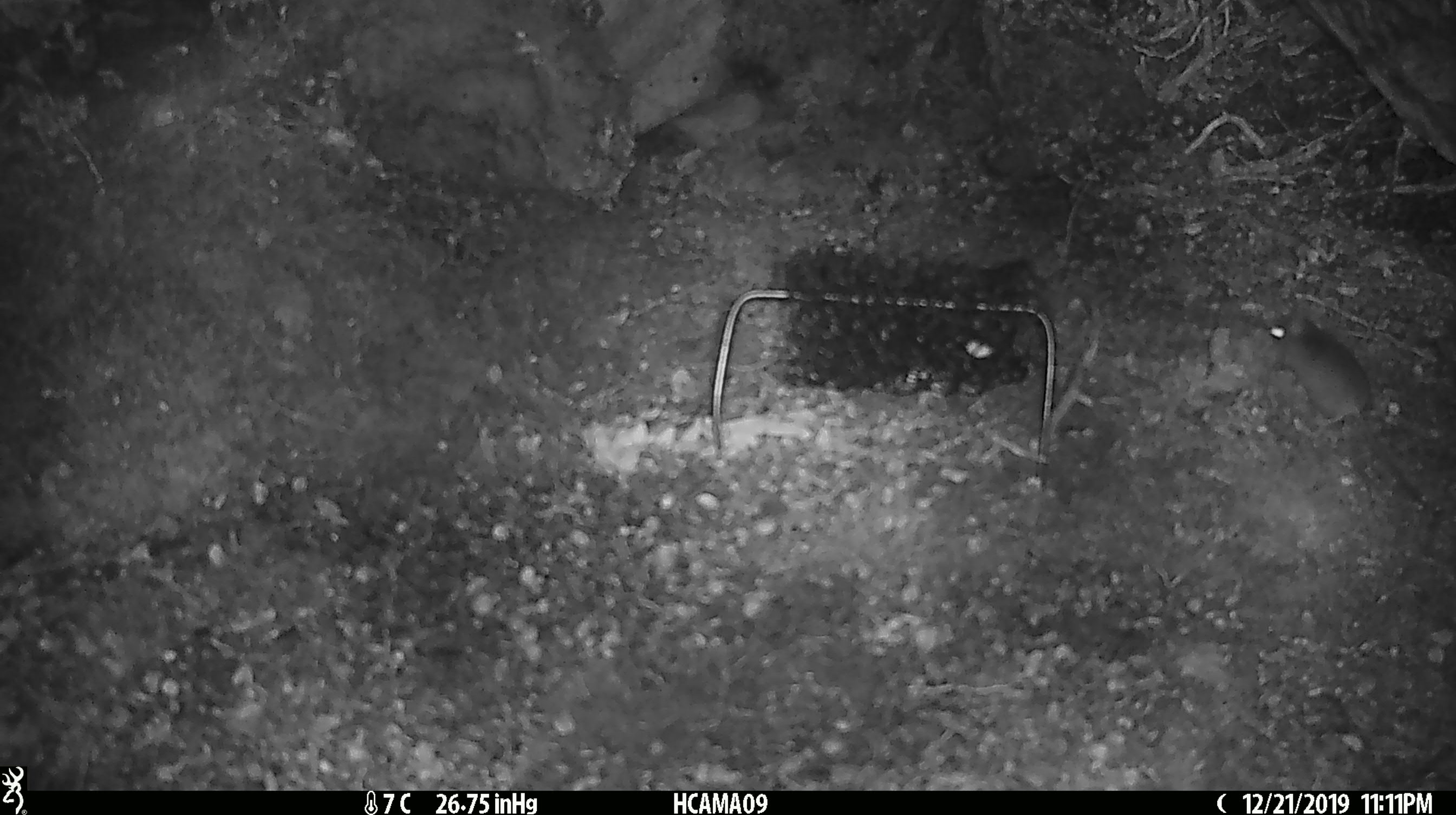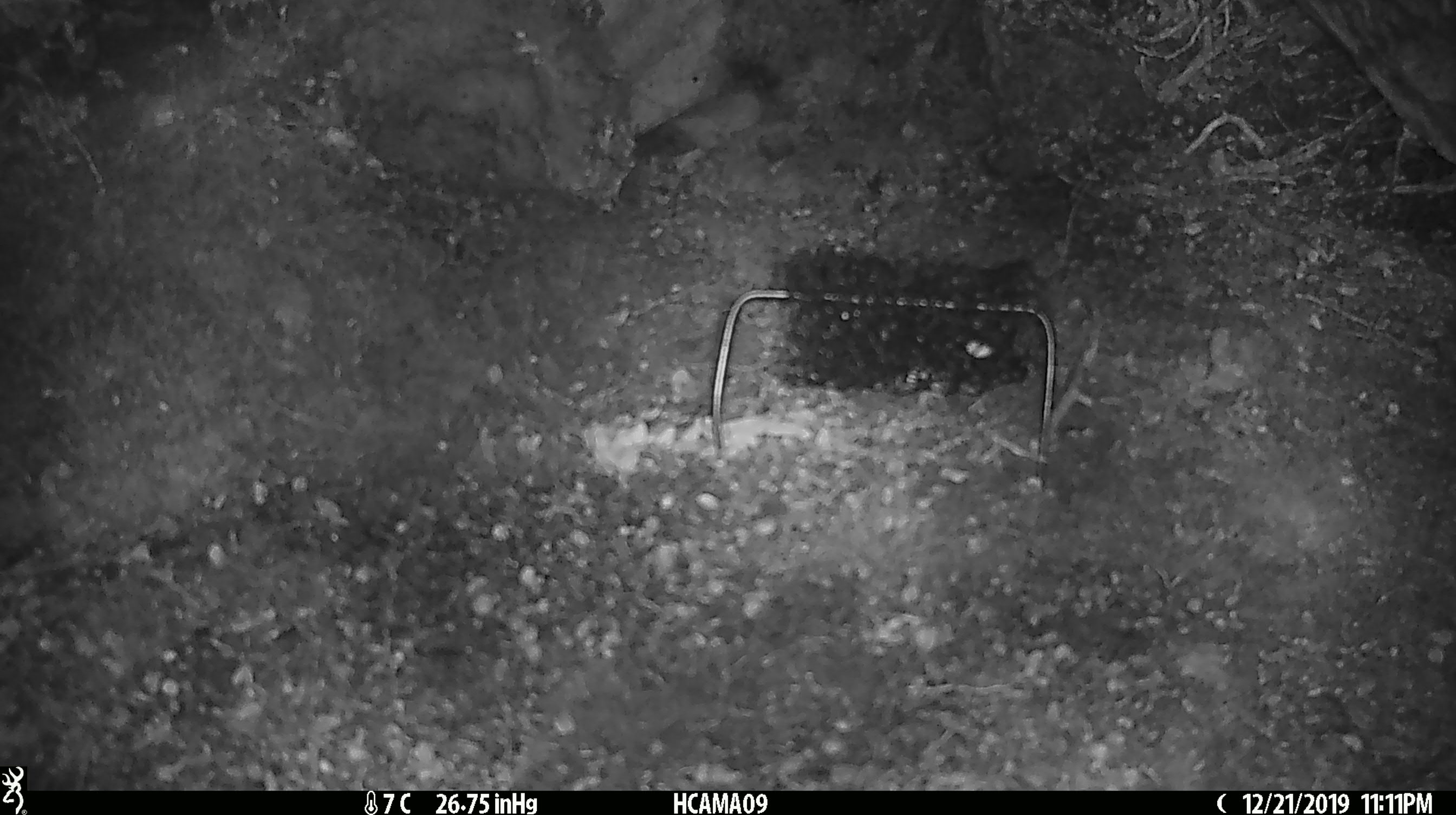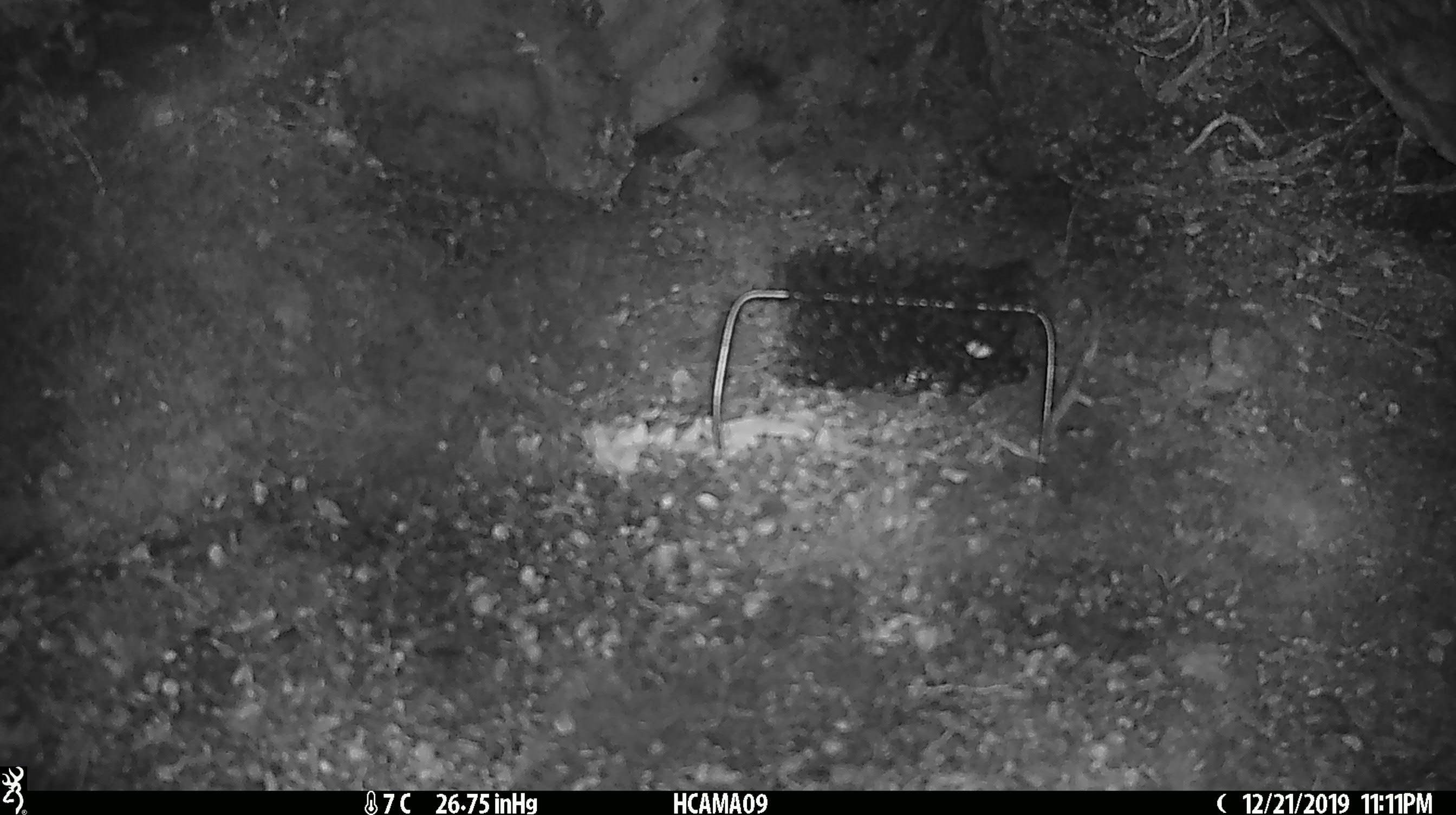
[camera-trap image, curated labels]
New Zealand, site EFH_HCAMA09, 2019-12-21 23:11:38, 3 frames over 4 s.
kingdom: Animalia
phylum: Chordata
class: Mammalia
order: Rodentia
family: Muridae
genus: Mus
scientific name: Mus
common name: mouse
Mouse (Mus).